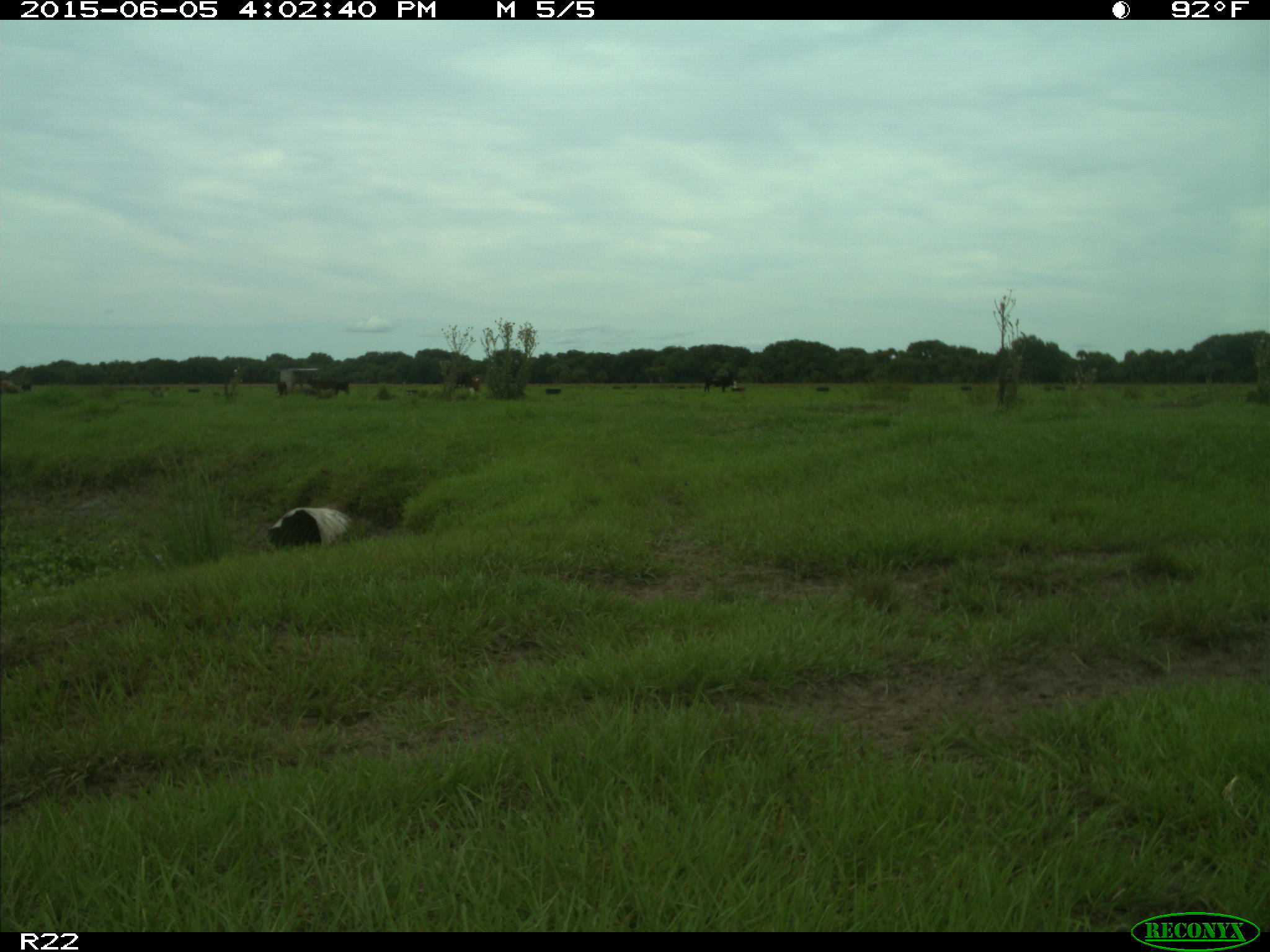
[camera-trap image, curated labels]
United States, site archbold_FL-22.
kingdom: Animalia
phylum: Chordata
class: Mammalia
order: Artiodactyla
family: Bovidae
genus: Bos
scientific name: Bos taurus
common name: domestic cow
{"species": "Bos taurus (domestic cow)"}